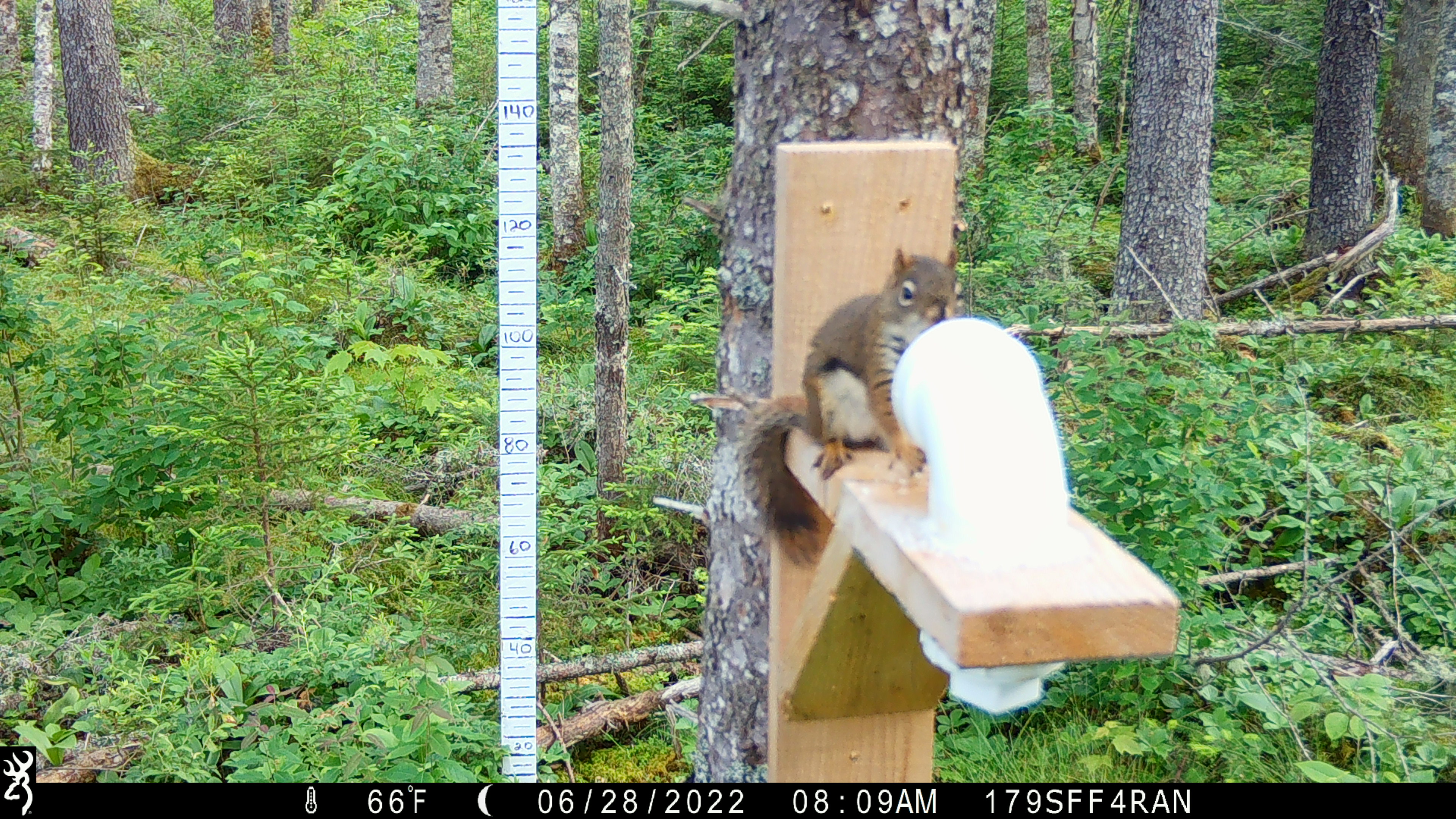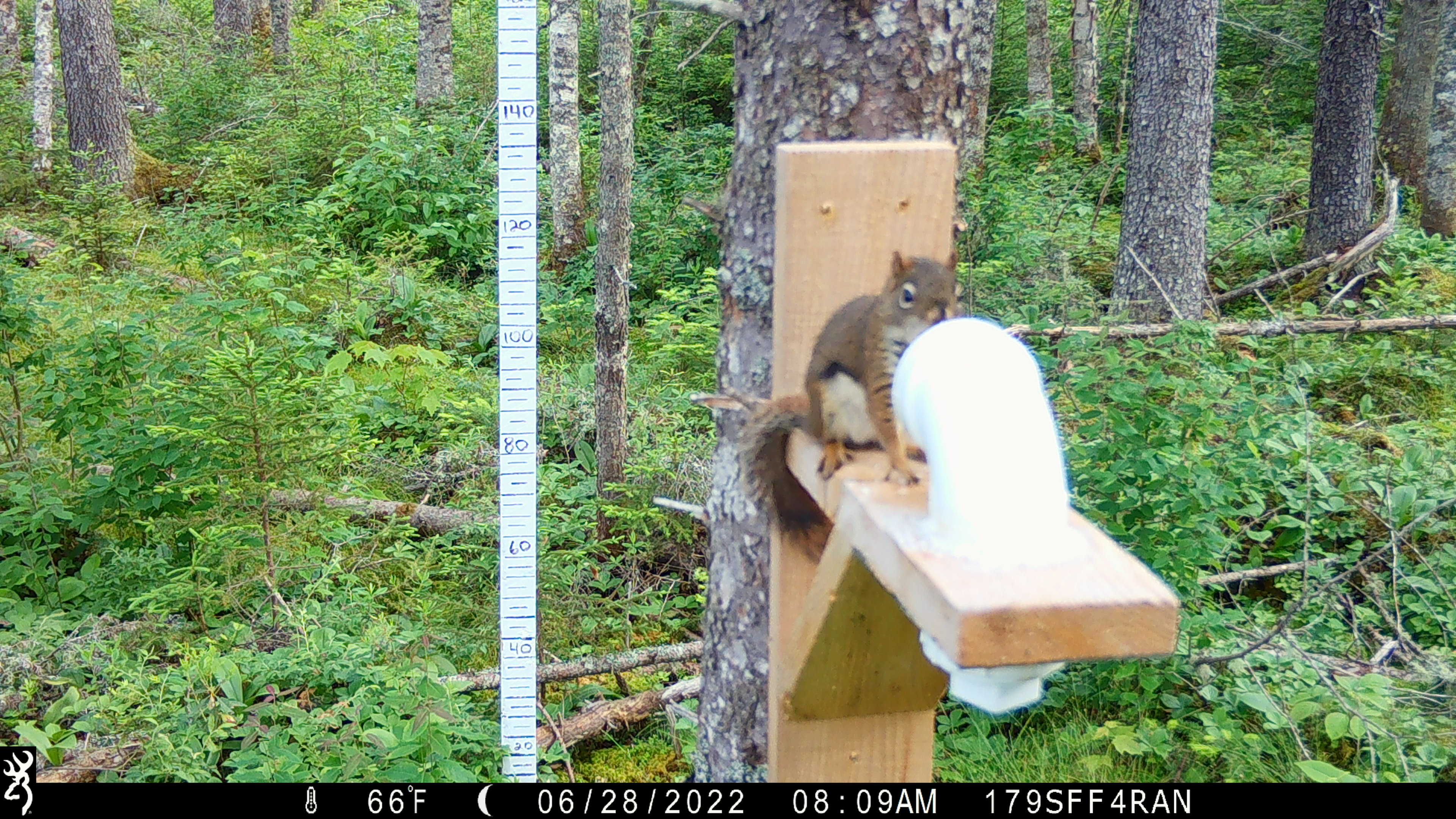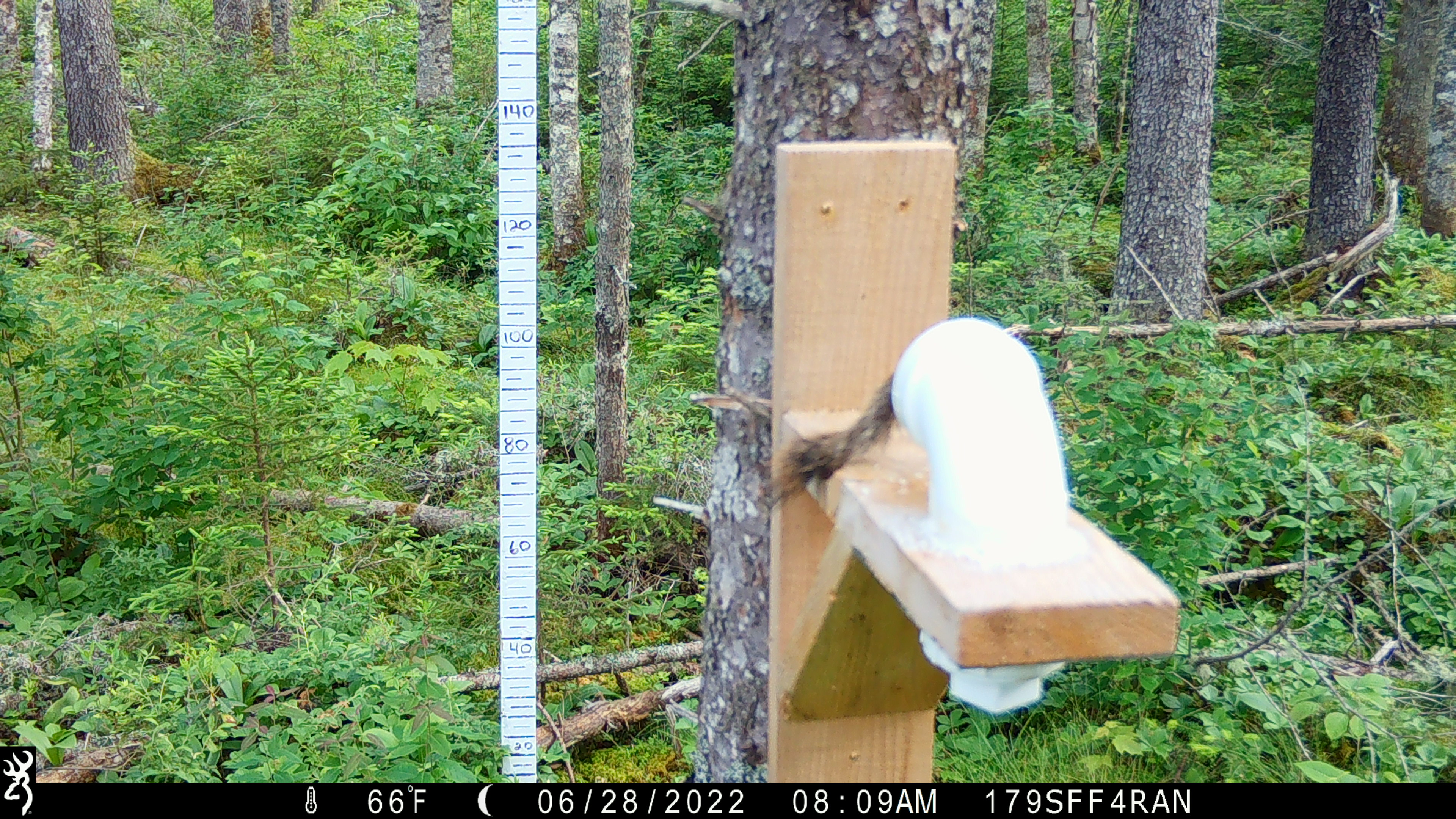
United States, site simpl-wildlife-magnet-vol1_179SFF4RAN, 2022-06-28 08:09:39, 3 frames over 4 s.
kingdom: Animalia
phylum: Chordata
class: Mammalia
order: Rodentia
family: Sciuridae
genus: Tamiasciurus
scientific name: Tamiasciurus hudsonicus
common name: red squirrel